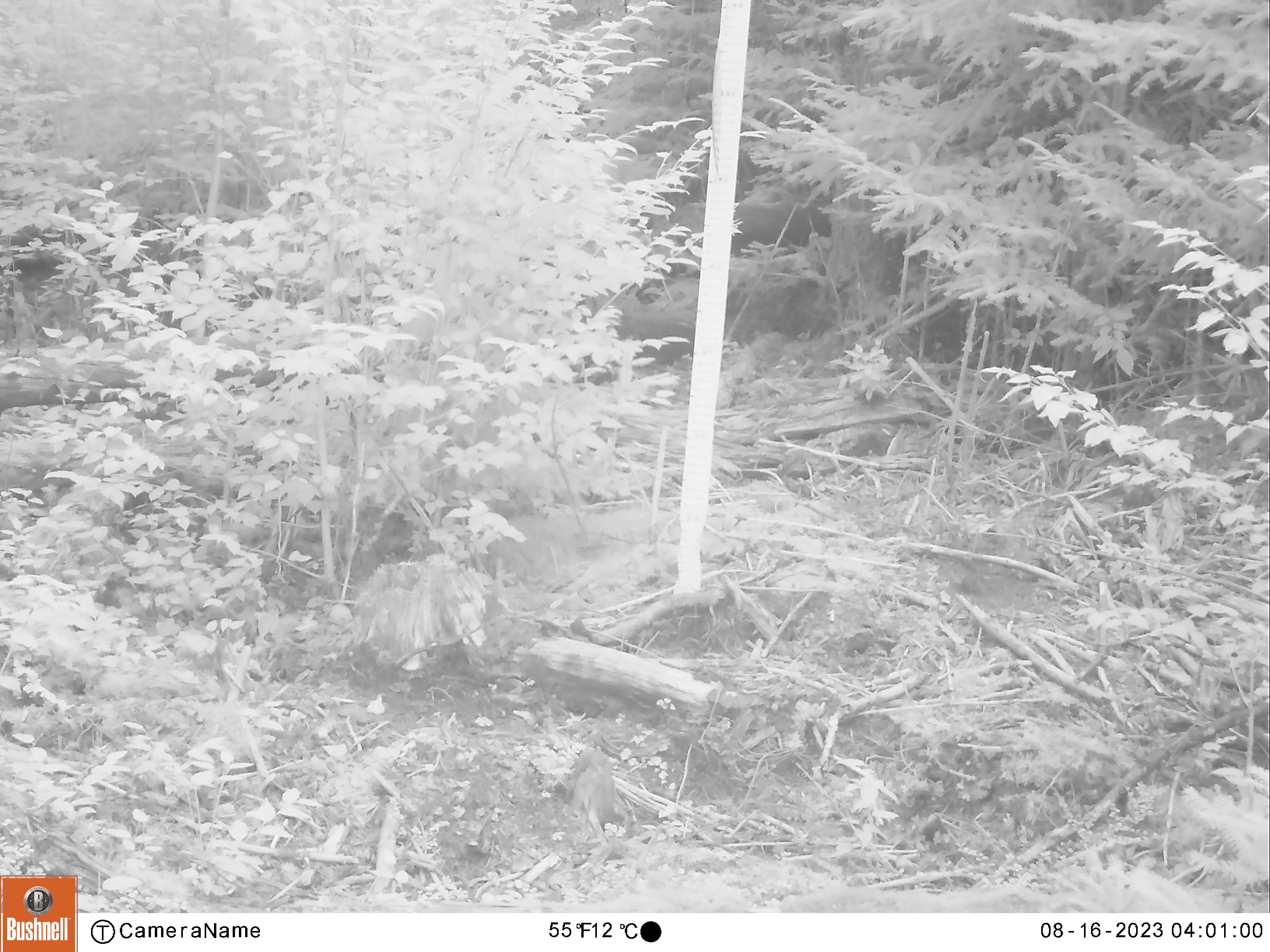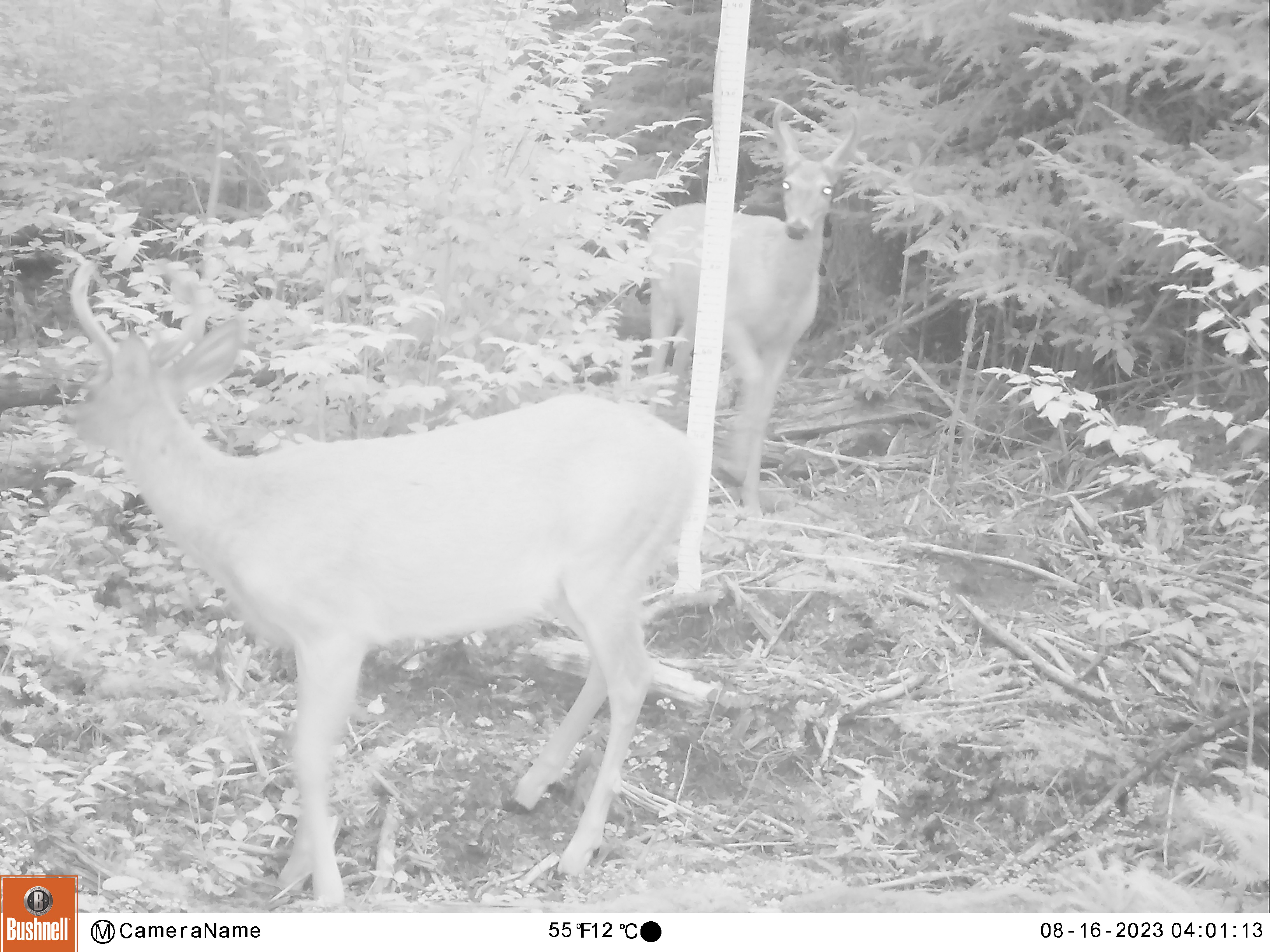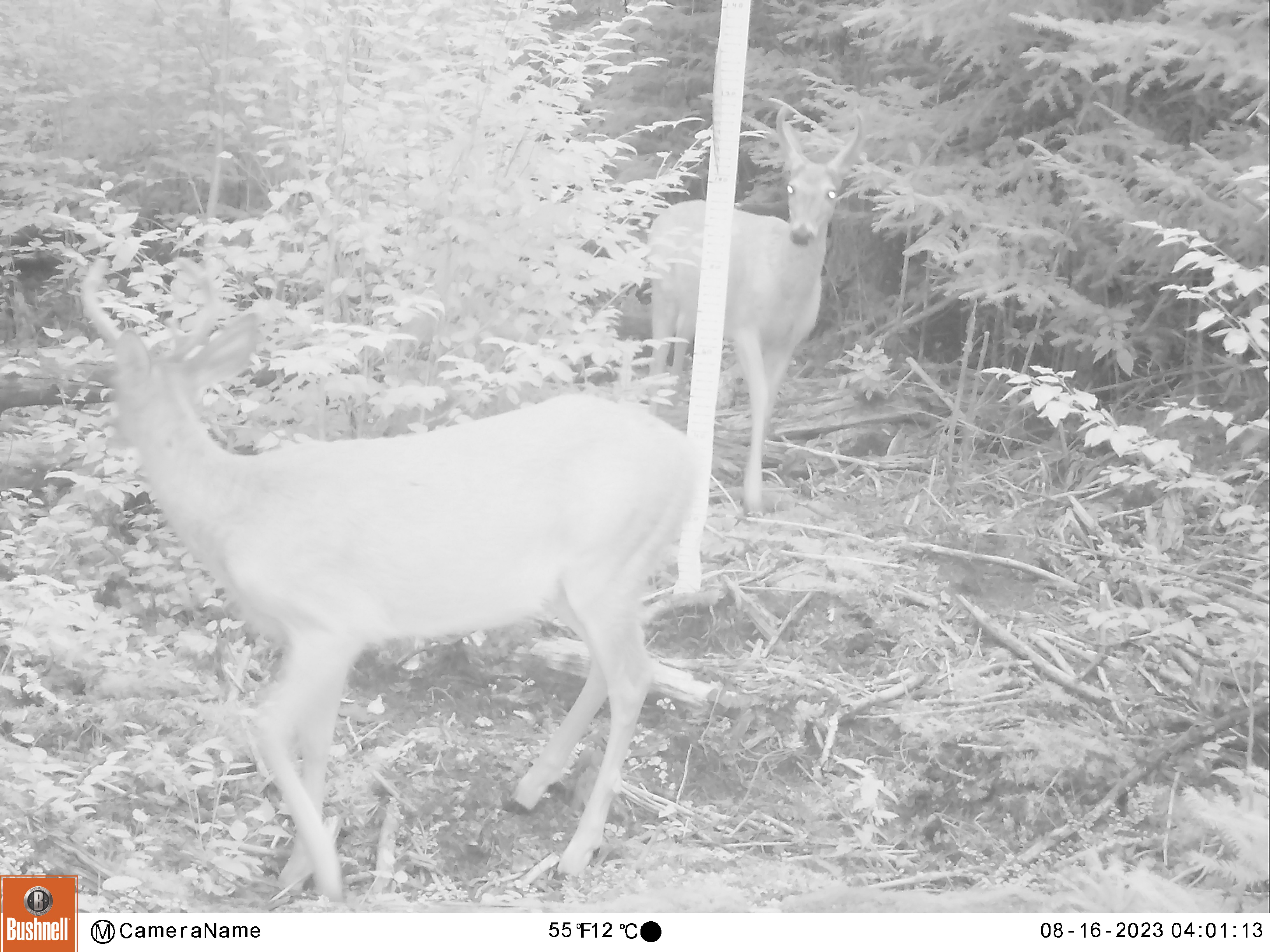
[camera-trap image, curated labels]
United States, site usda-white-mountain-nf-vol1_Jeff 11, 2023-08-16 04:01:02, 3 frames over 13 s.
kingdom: Animalia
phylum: Chordata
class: Mammalia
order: Artiodactyla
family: Cervidae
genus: Odocoileus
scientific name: Odocoileus virginianus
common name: white-tailed deer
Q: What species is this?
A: White-tailed deer (Odocoileus virginianus).